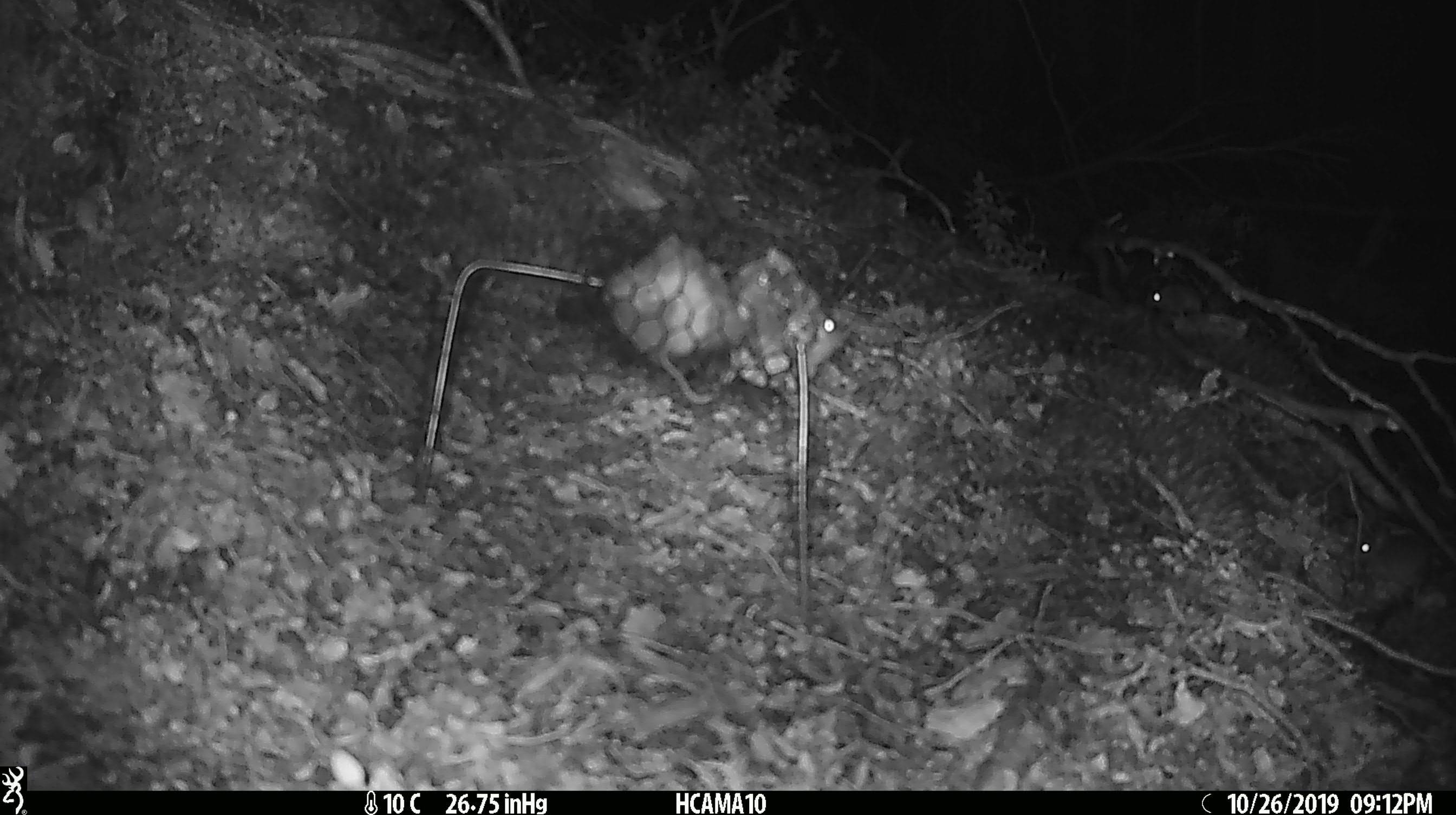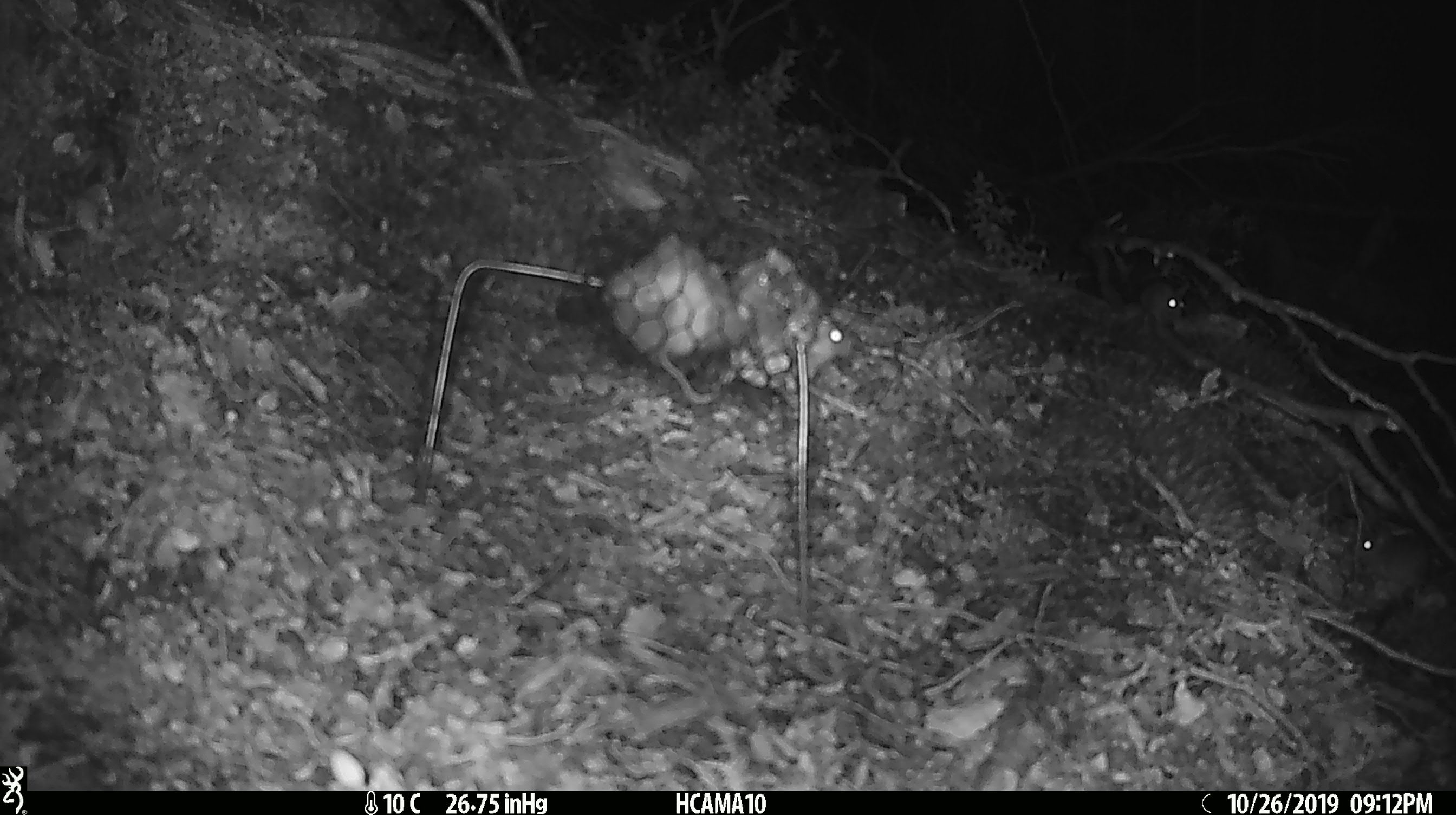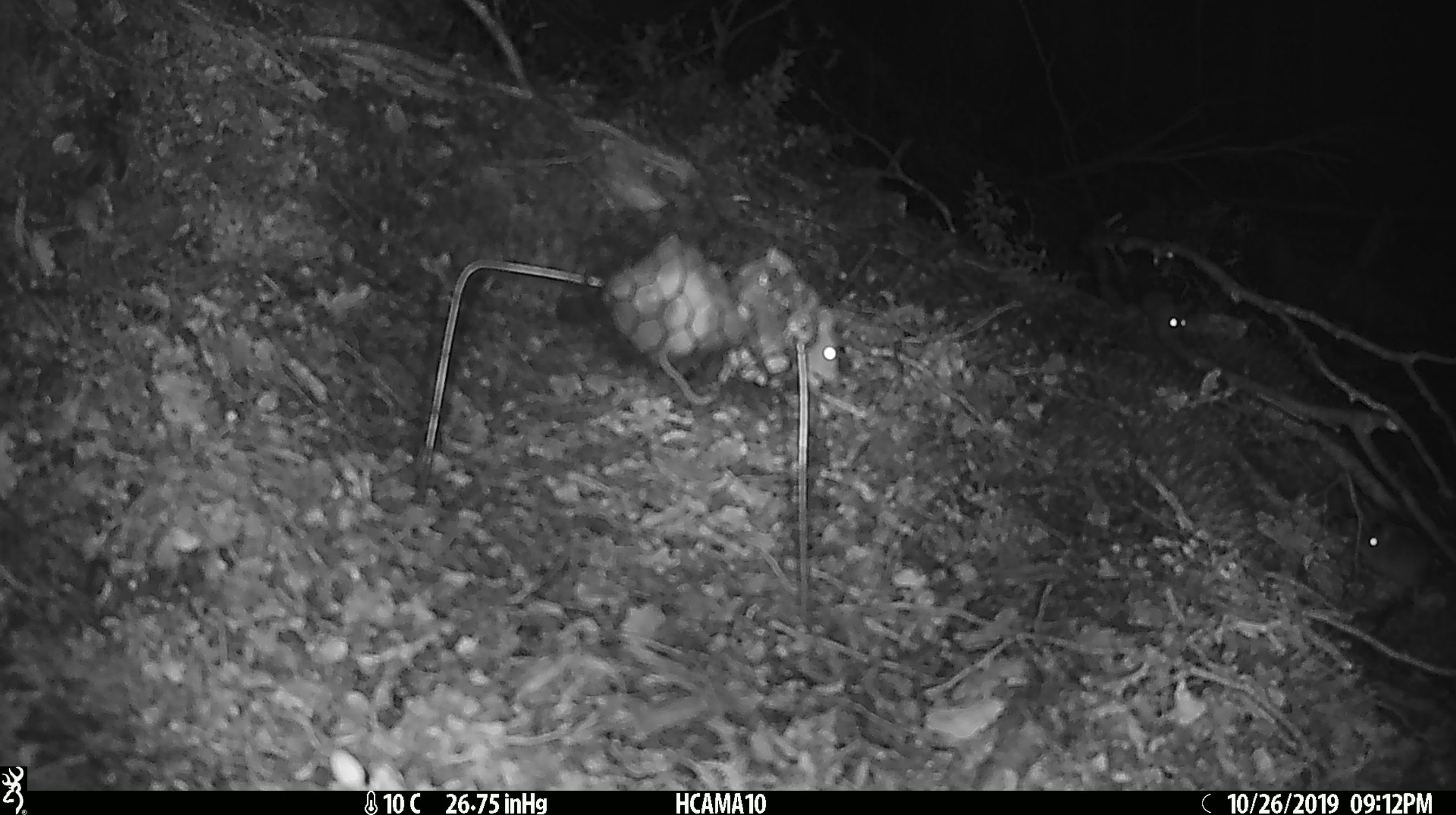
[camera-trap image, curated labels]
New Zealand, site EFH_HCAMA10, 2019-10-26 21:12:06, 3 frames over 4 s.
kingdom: Animalia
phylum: Chordata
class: Mammalia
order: Rodentia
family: Muridae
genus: Mus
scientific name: Mus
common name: mouse